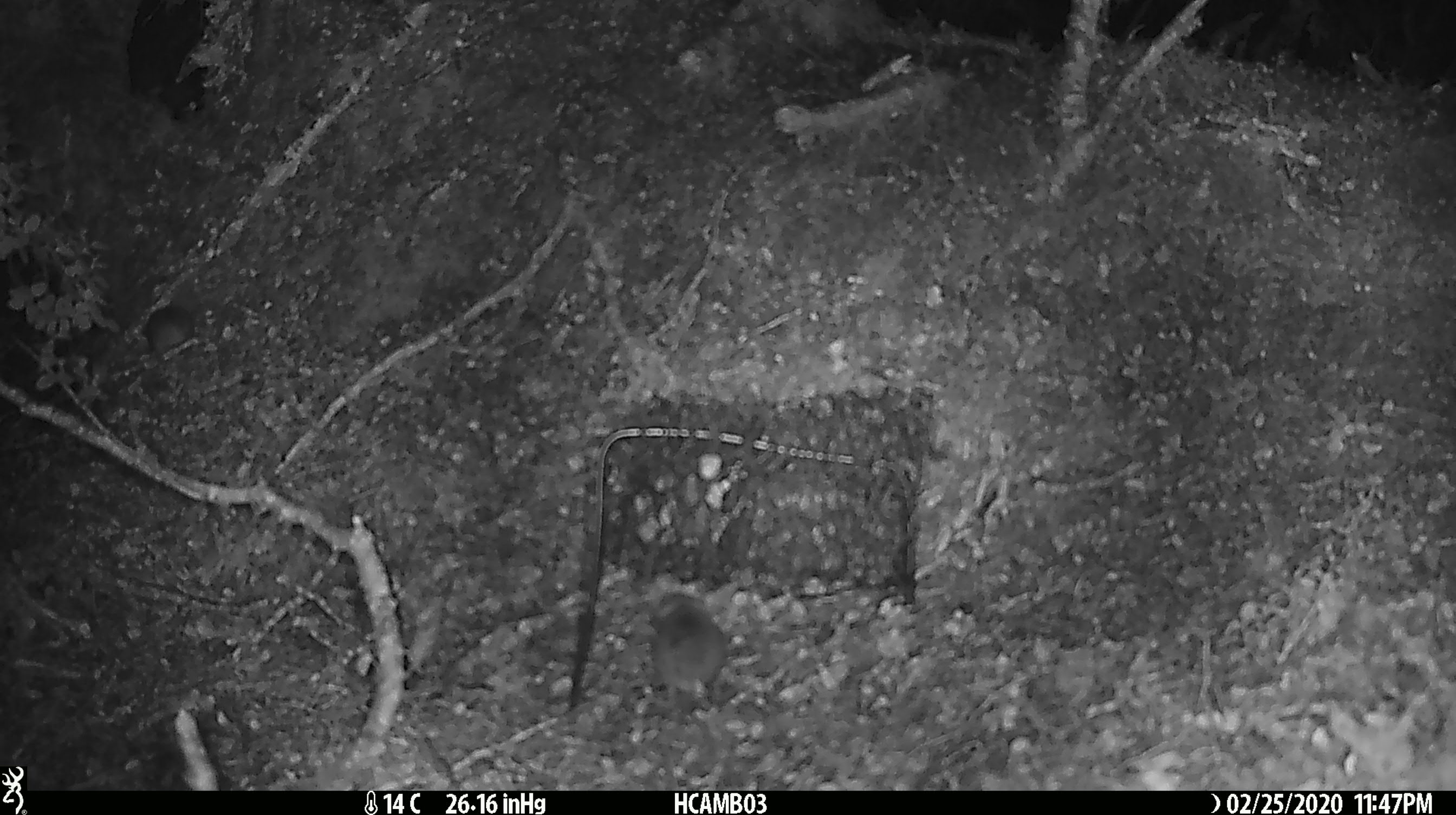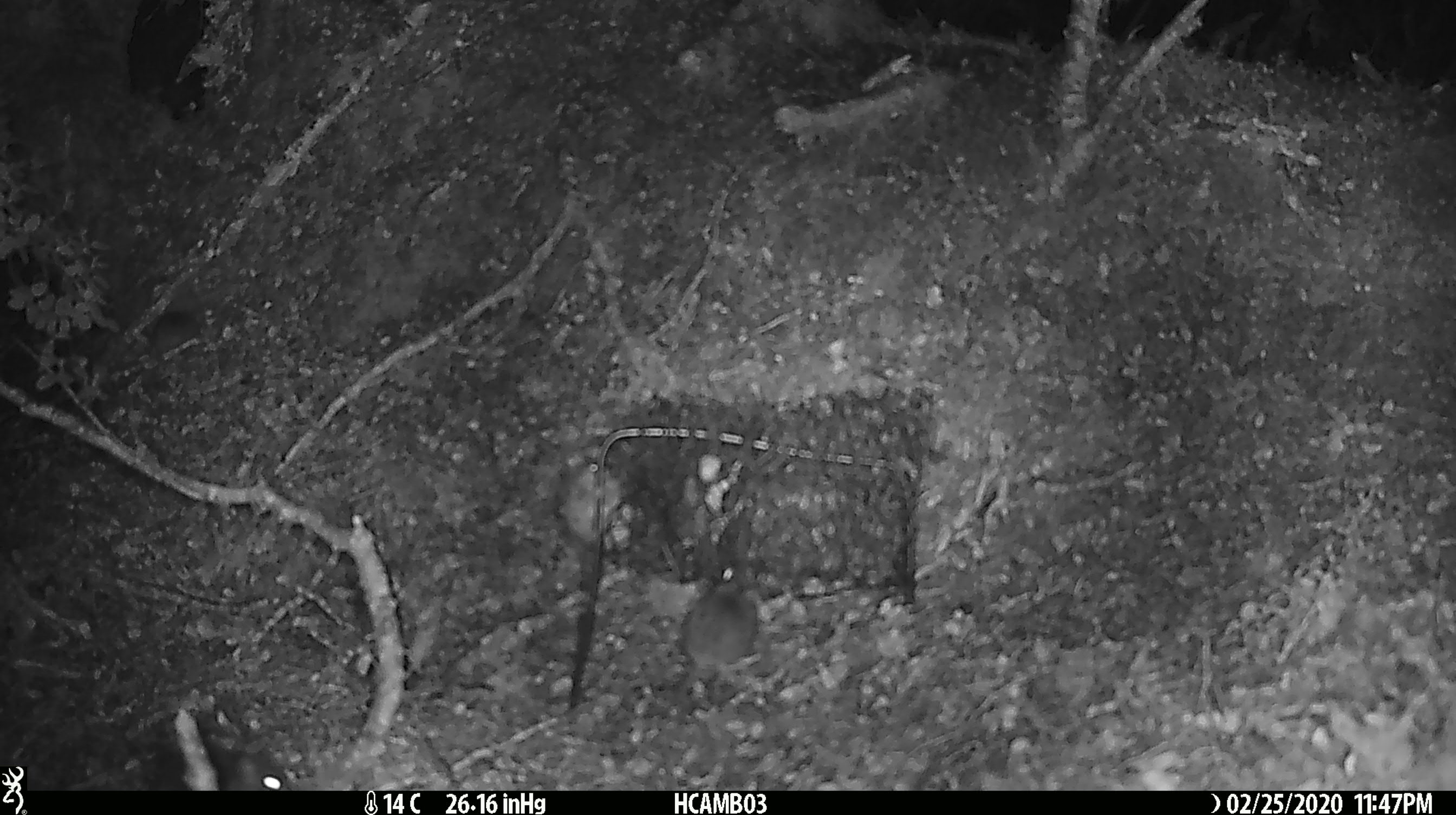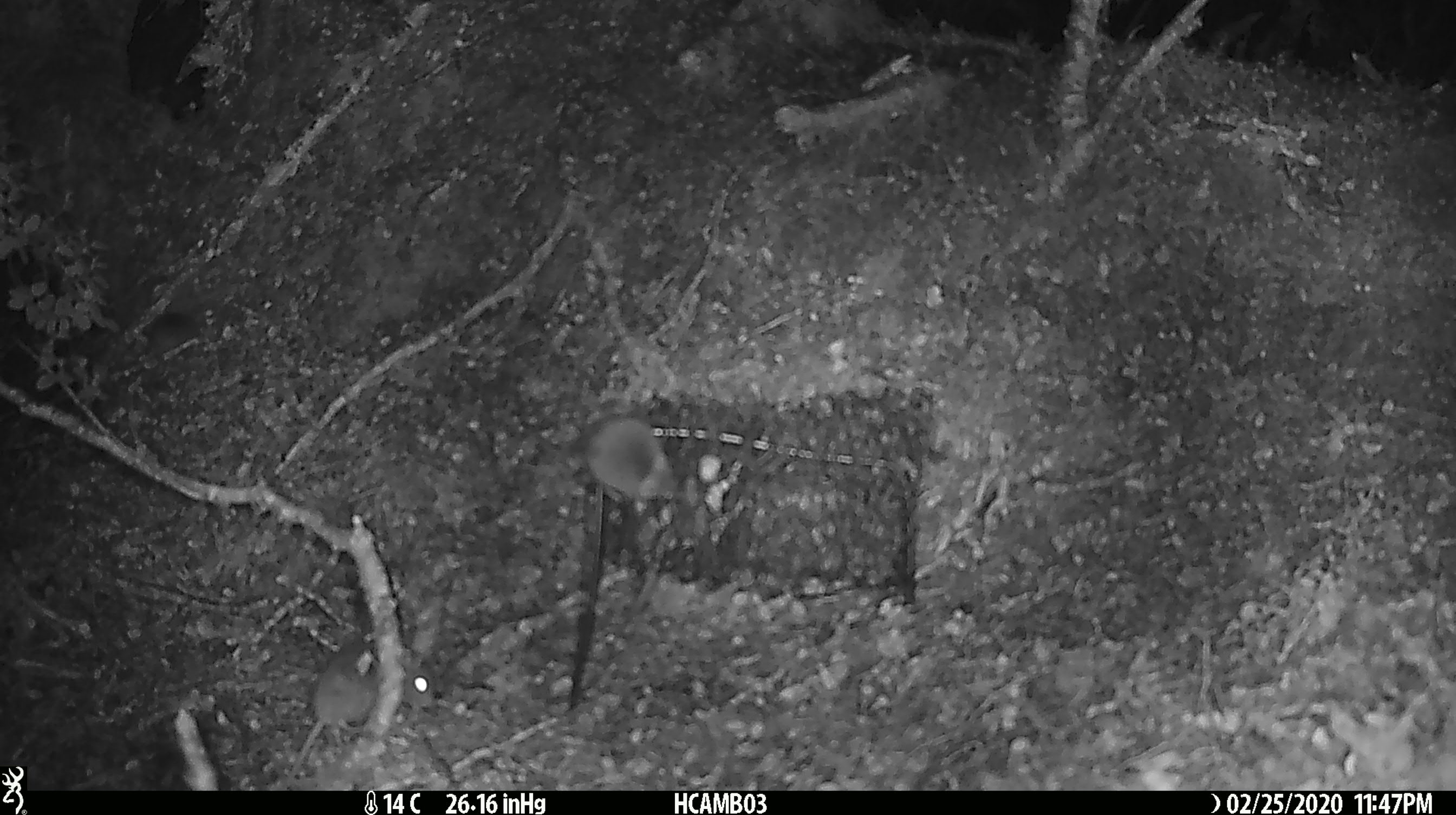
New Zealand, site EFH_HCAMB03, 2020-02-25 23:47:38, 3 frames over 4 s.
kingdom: Animalia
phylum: Chordata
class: Mammalia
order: Rodentia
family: Muridae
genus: Mus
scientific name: Mus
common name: mouse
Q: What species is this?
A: Mouse (Mus).